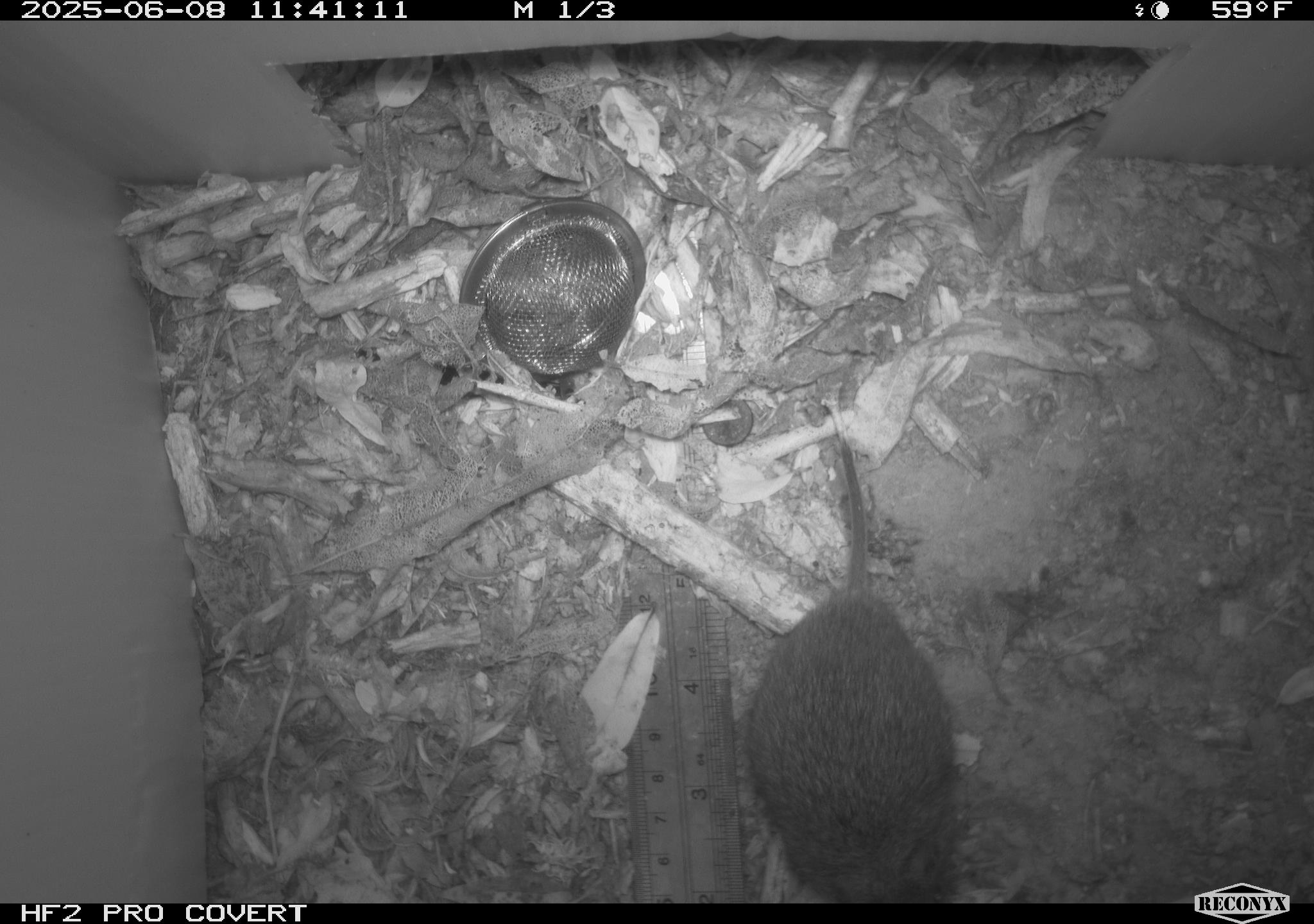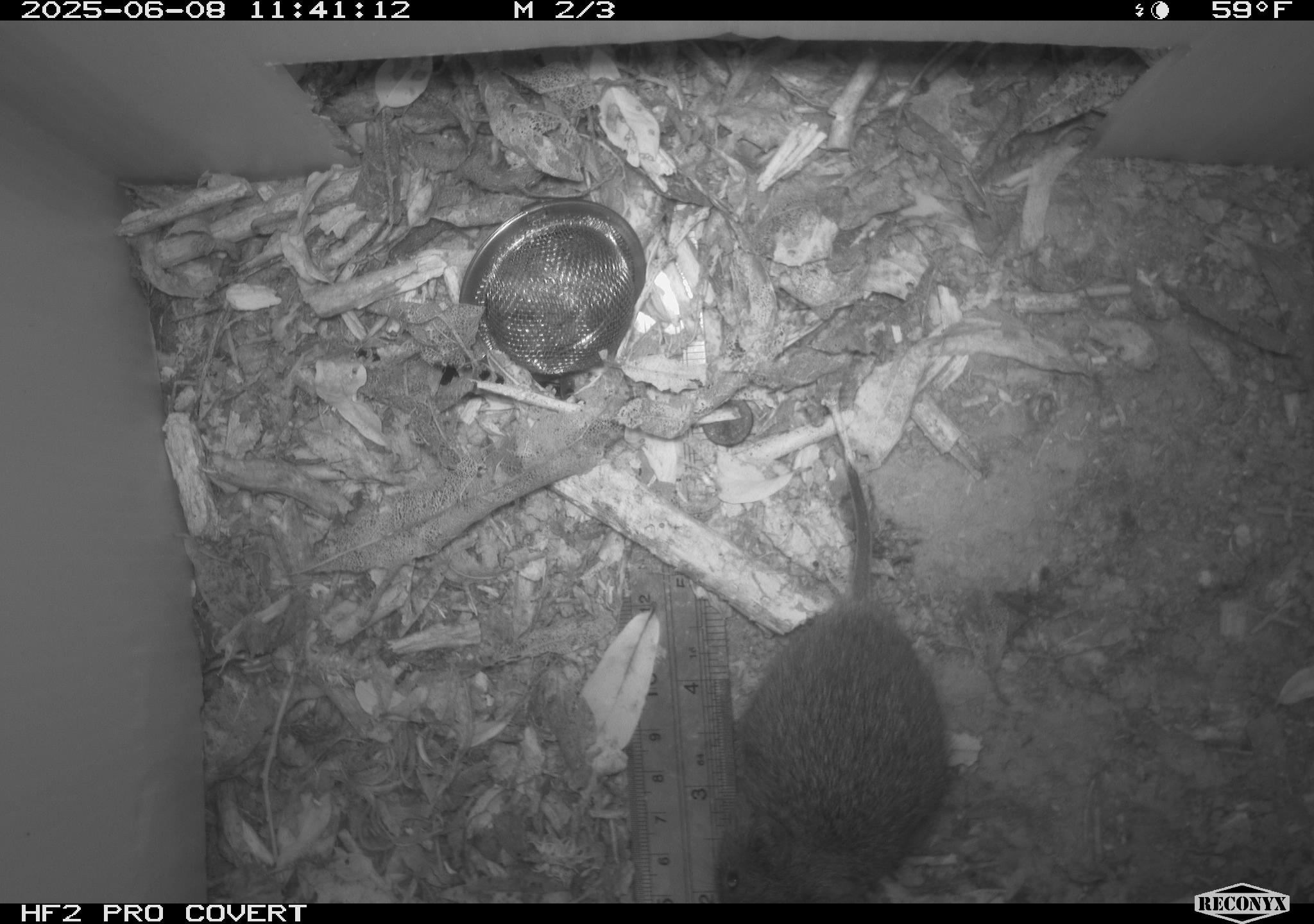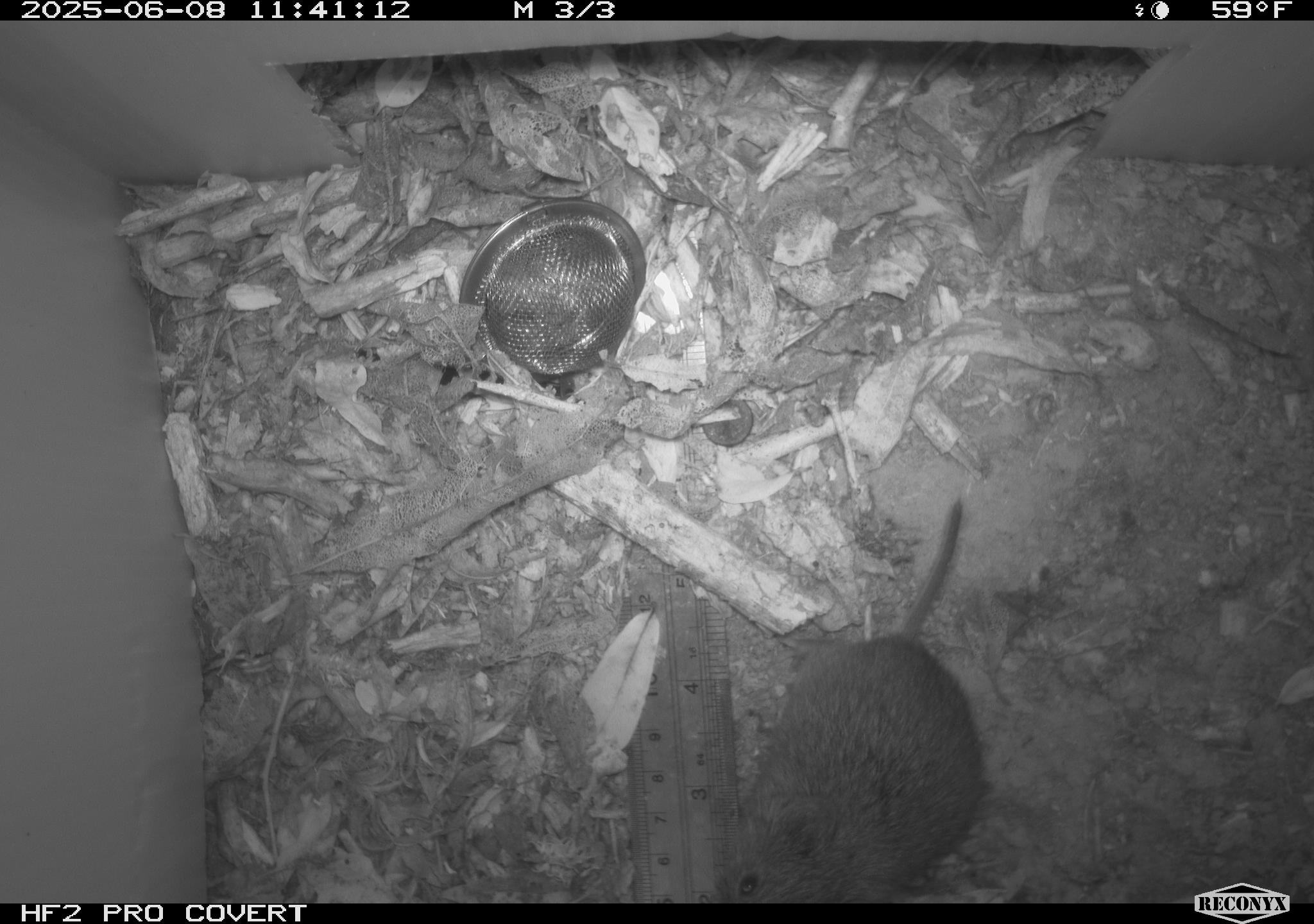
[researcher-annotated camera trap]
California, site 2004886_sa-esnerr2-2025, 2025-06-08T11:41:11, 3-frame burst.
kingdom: Animalia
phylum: Chordata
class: Mammalia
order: Rodentia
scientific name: Rodentia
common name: rodent